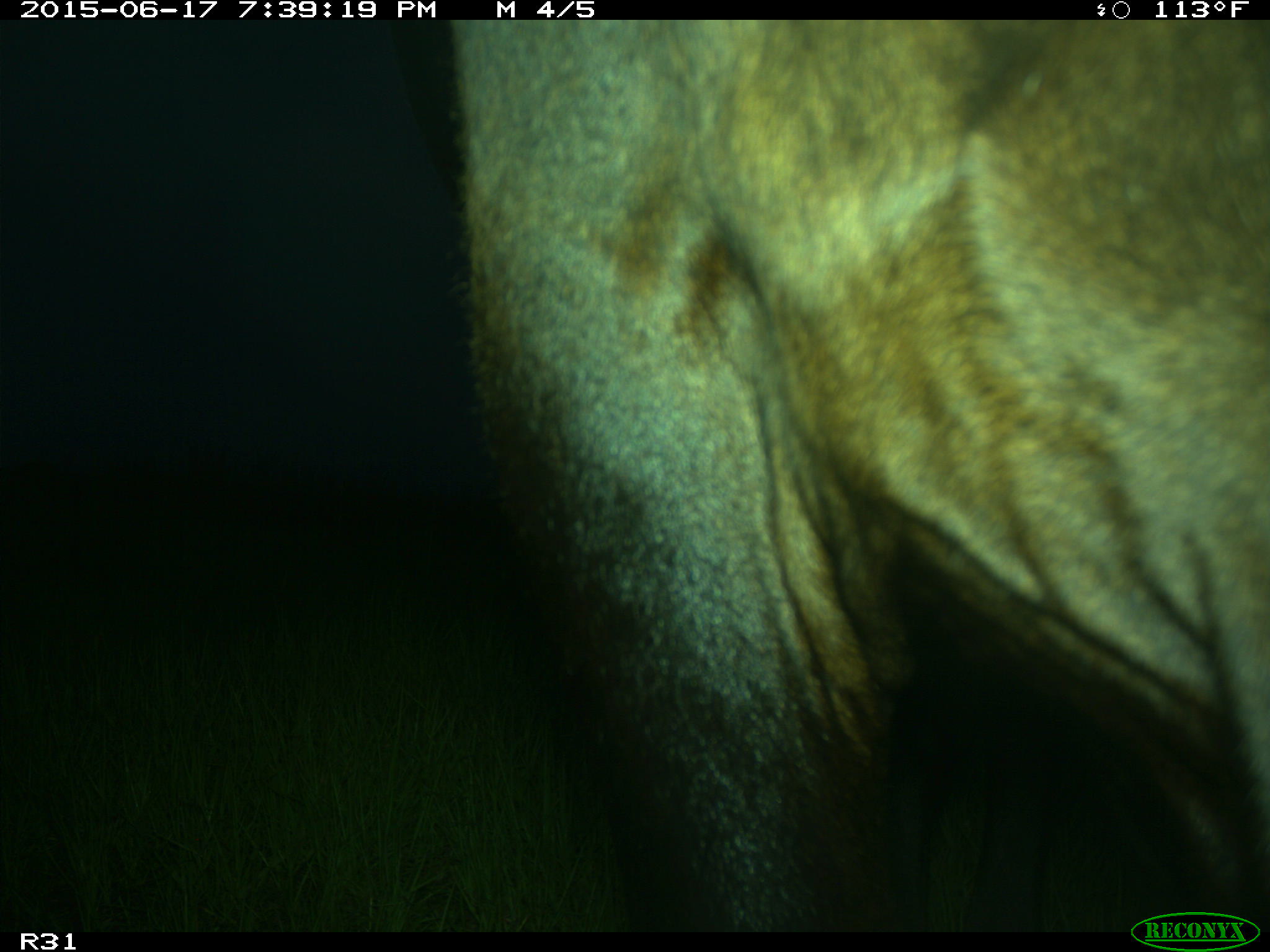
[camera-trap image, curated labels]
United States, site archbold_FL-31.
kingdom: Animalia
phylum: Chordata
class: Mammalia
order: Artiodactyla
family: Bovidae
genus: Bos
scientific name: Bos taurus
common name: domestic cow